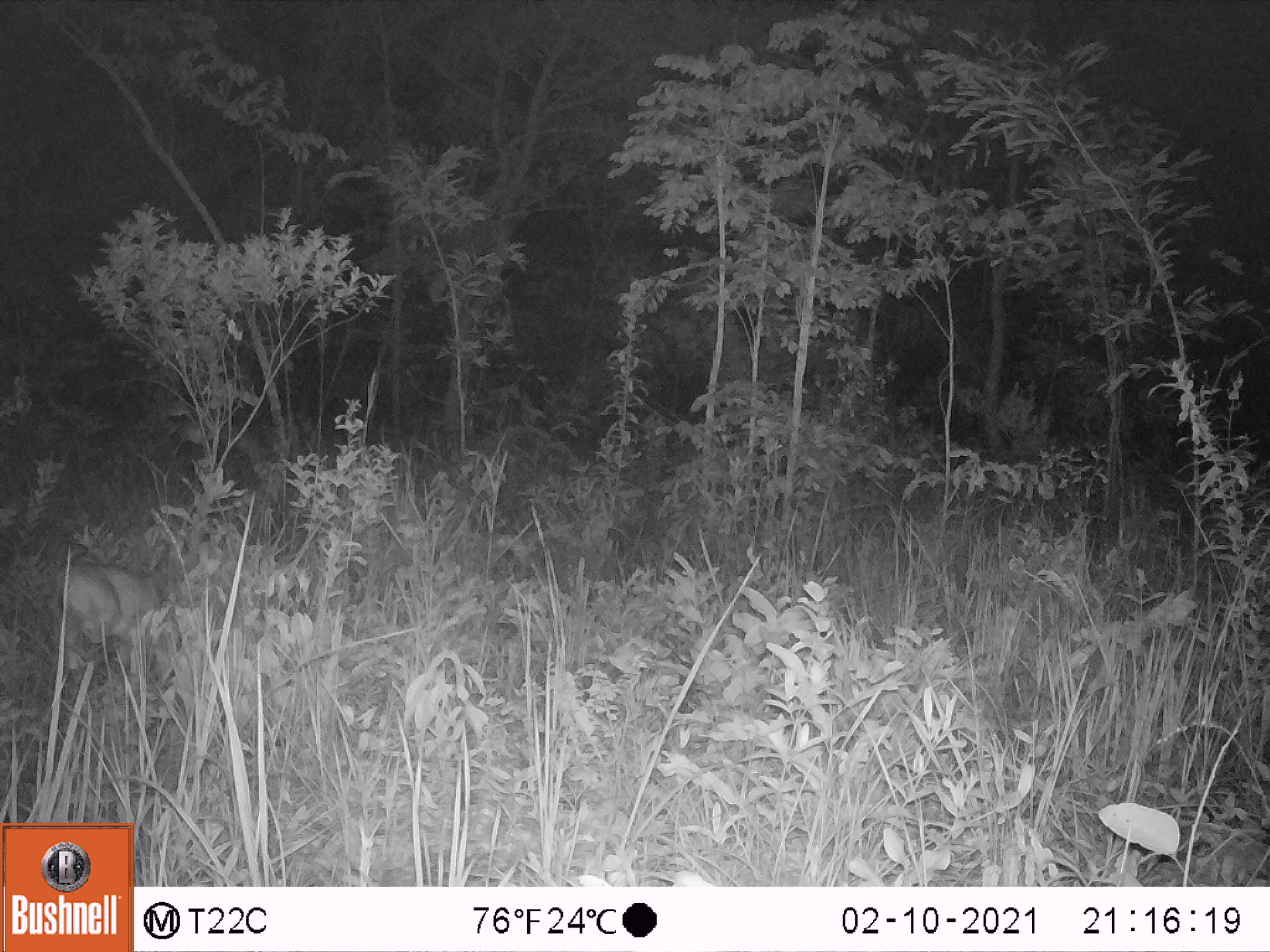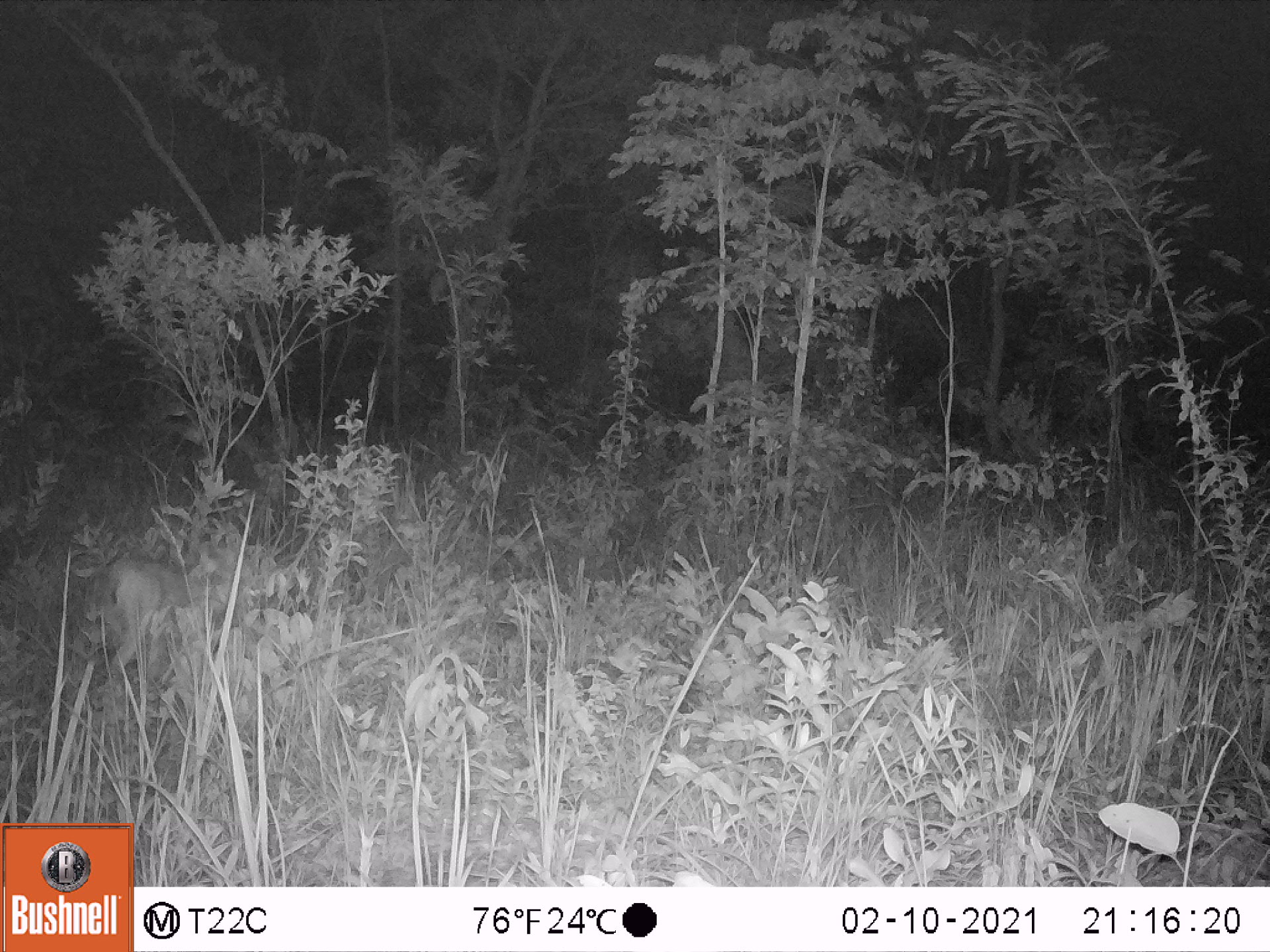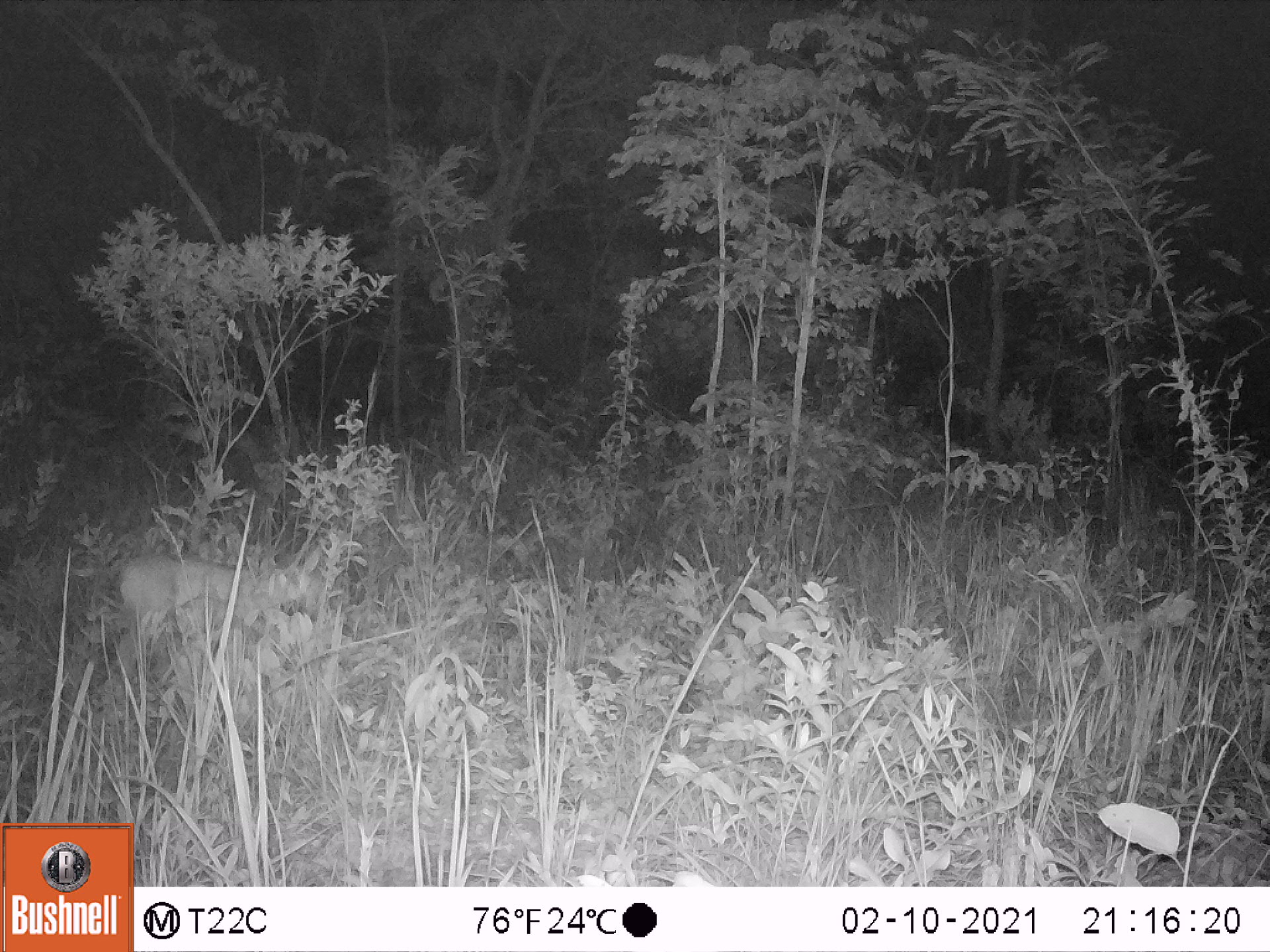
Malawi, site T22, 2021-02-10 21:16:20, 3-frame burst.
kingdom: Animalia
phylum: Chordata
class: Mammalia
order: Artiodactyla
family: Bovidae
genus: Sylvicapra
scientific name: Sylvicapra grimmia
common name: common duiker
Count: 1.